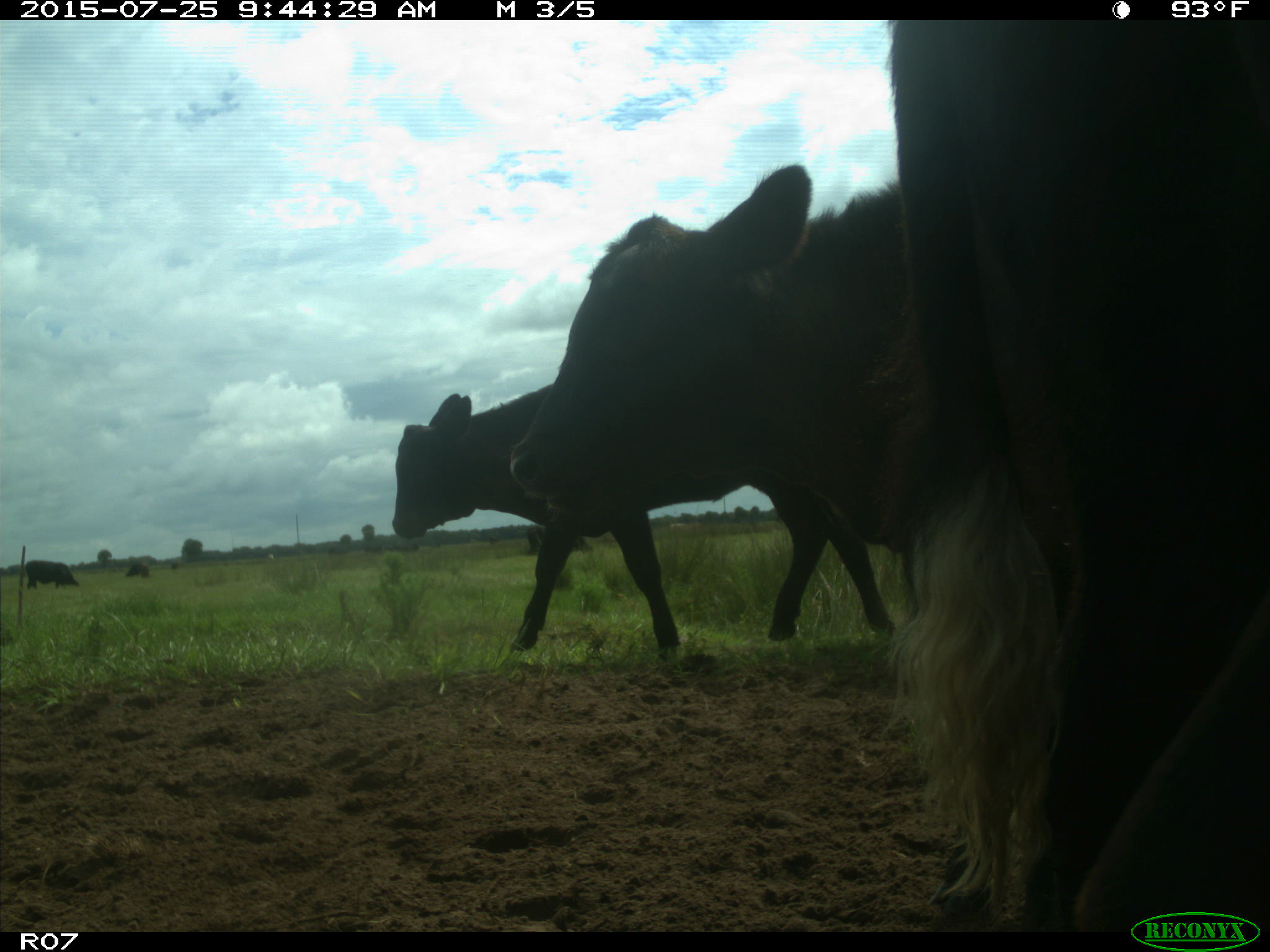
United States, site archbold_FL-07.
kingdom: Animalia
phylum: Chordata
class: Mammalia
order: Artiodactyla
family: Bovidae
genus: Bos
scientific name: Bos taurus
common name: domestic cow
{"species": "Bos taurus (domestic cow)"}